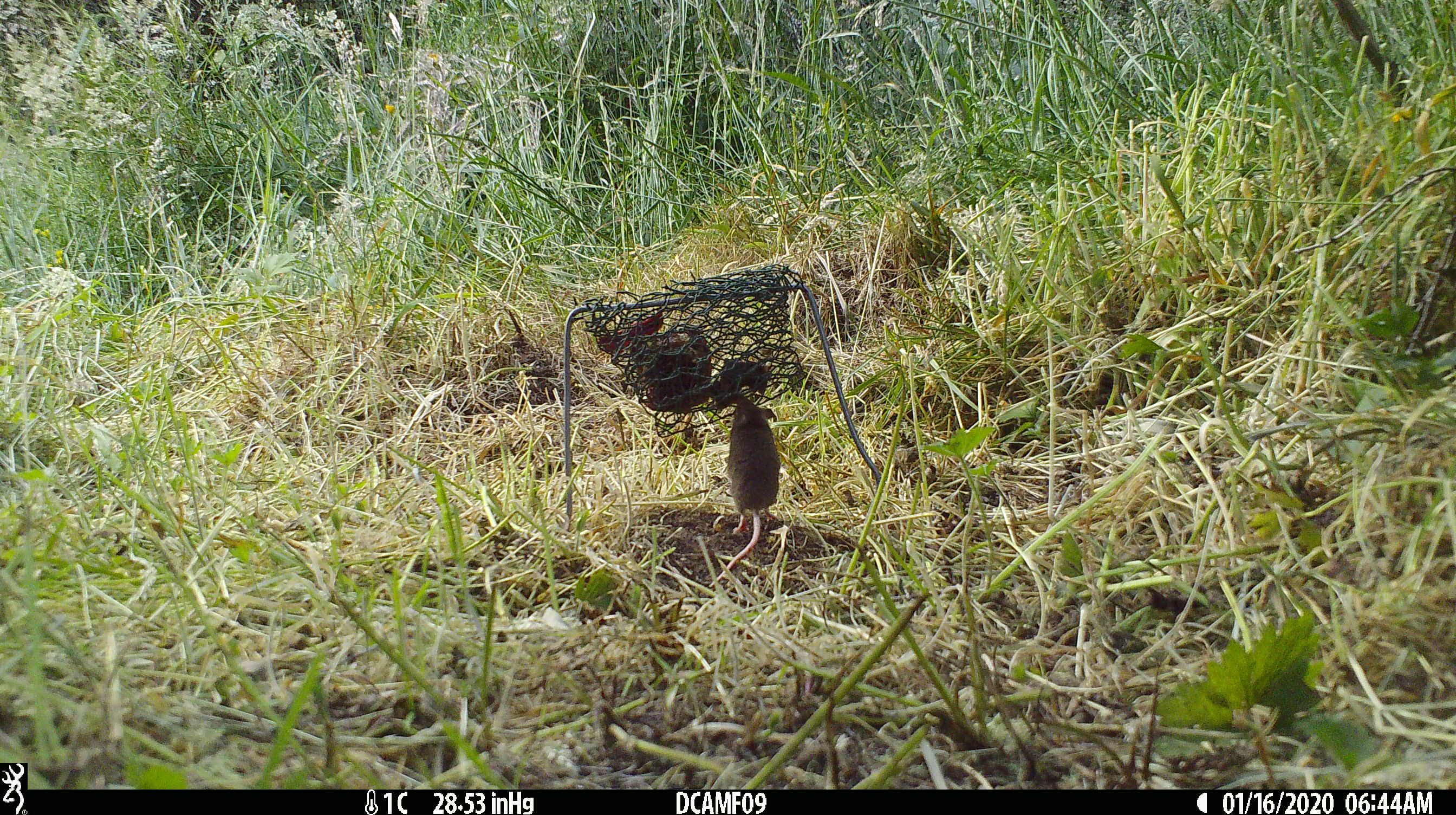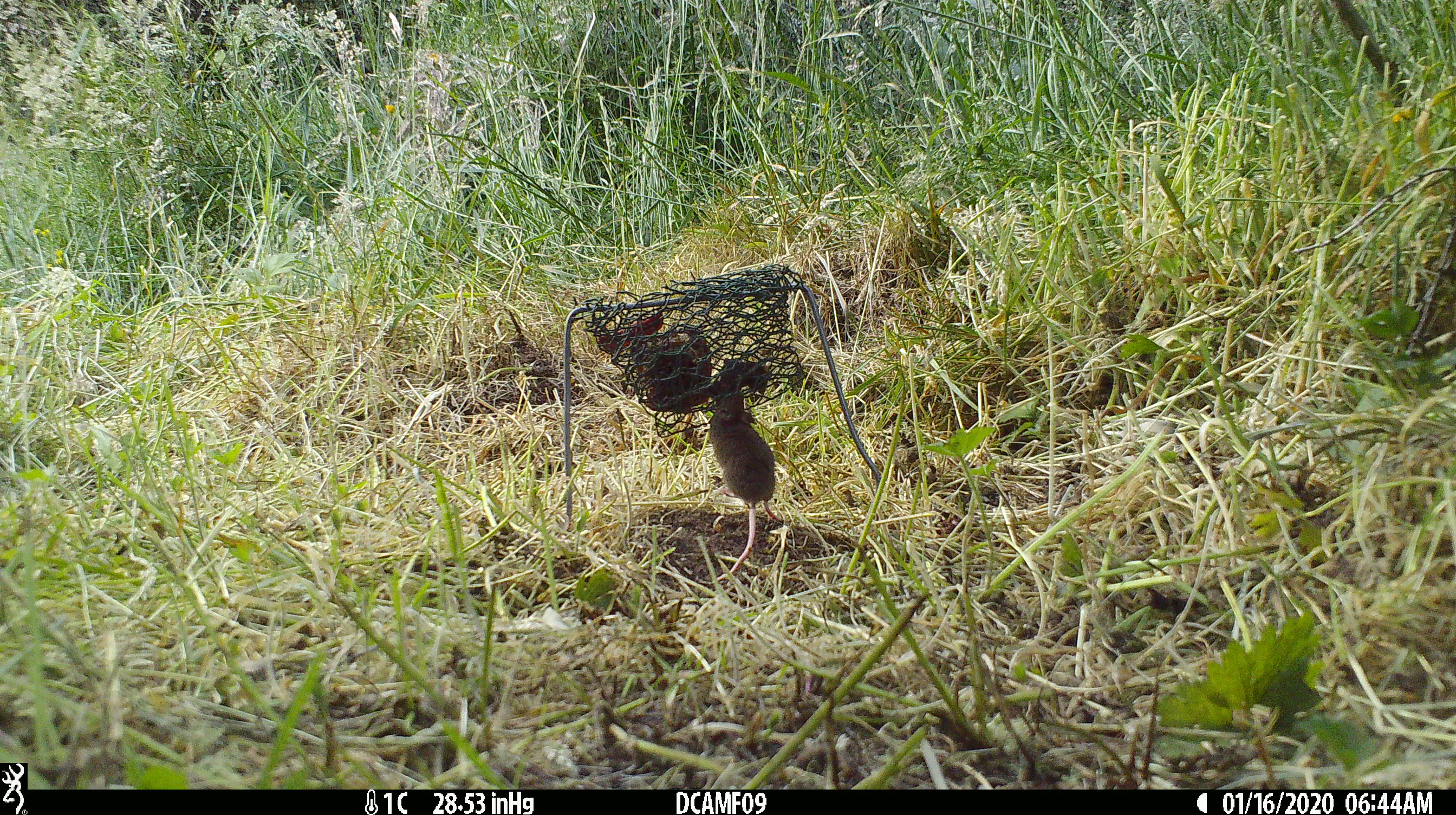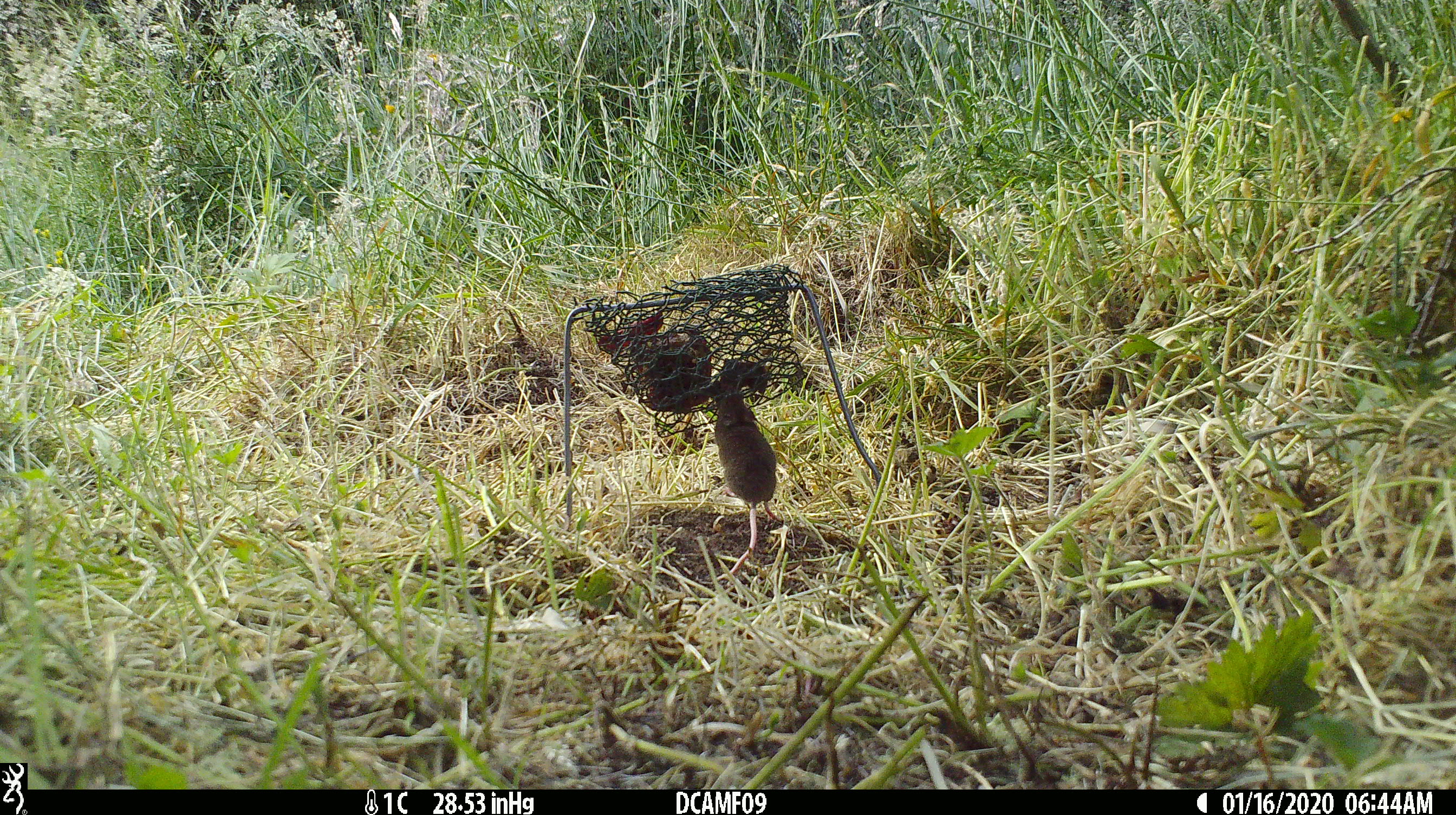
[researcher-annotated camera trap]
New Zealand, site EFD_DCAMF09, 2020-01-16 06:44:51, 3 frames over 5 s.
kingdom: Animalia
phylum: Chordata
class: Mammalia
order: Rodentia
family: Muridae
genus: Mus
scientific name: Mus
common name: mouse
Mouse (Mus).